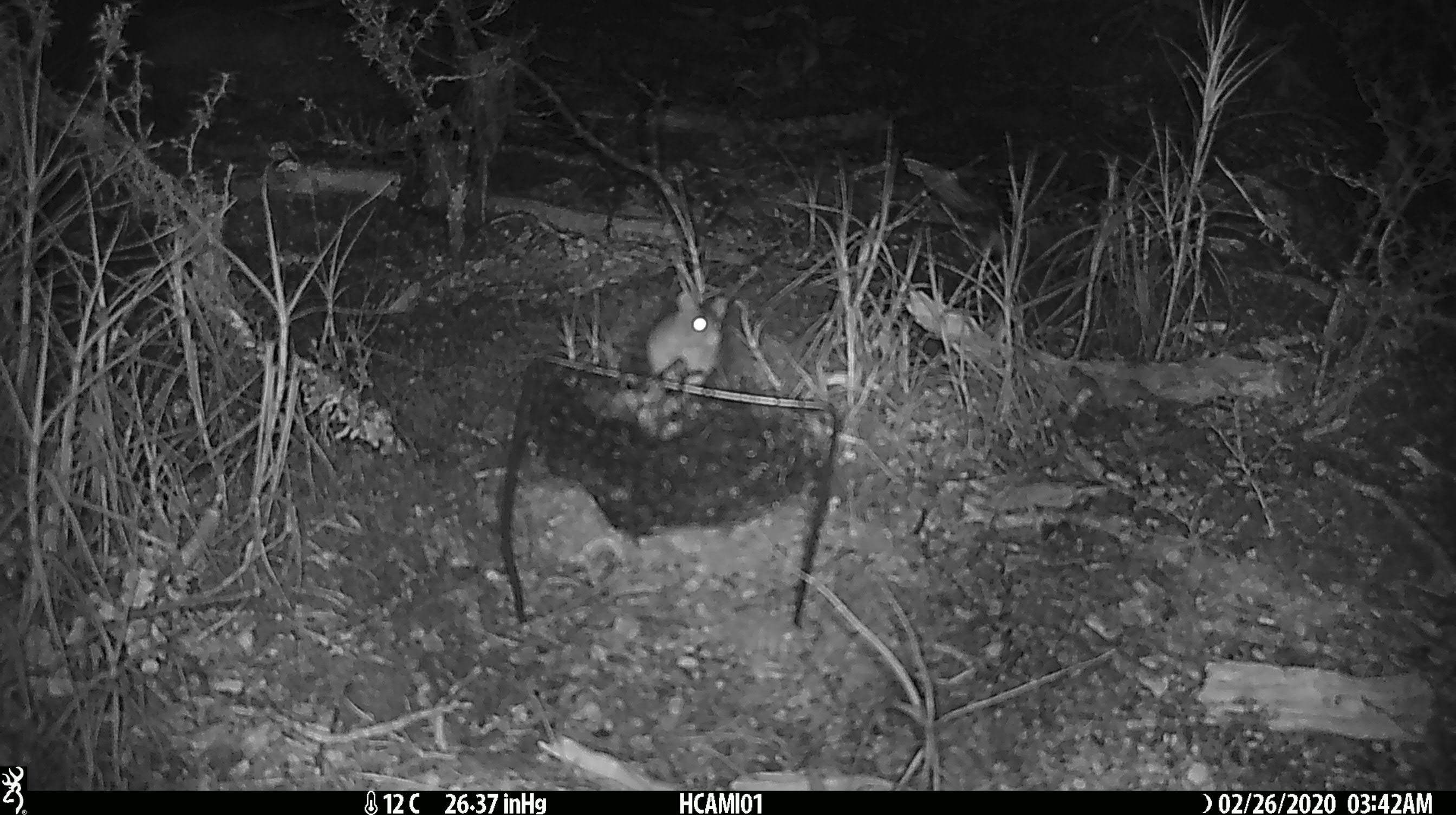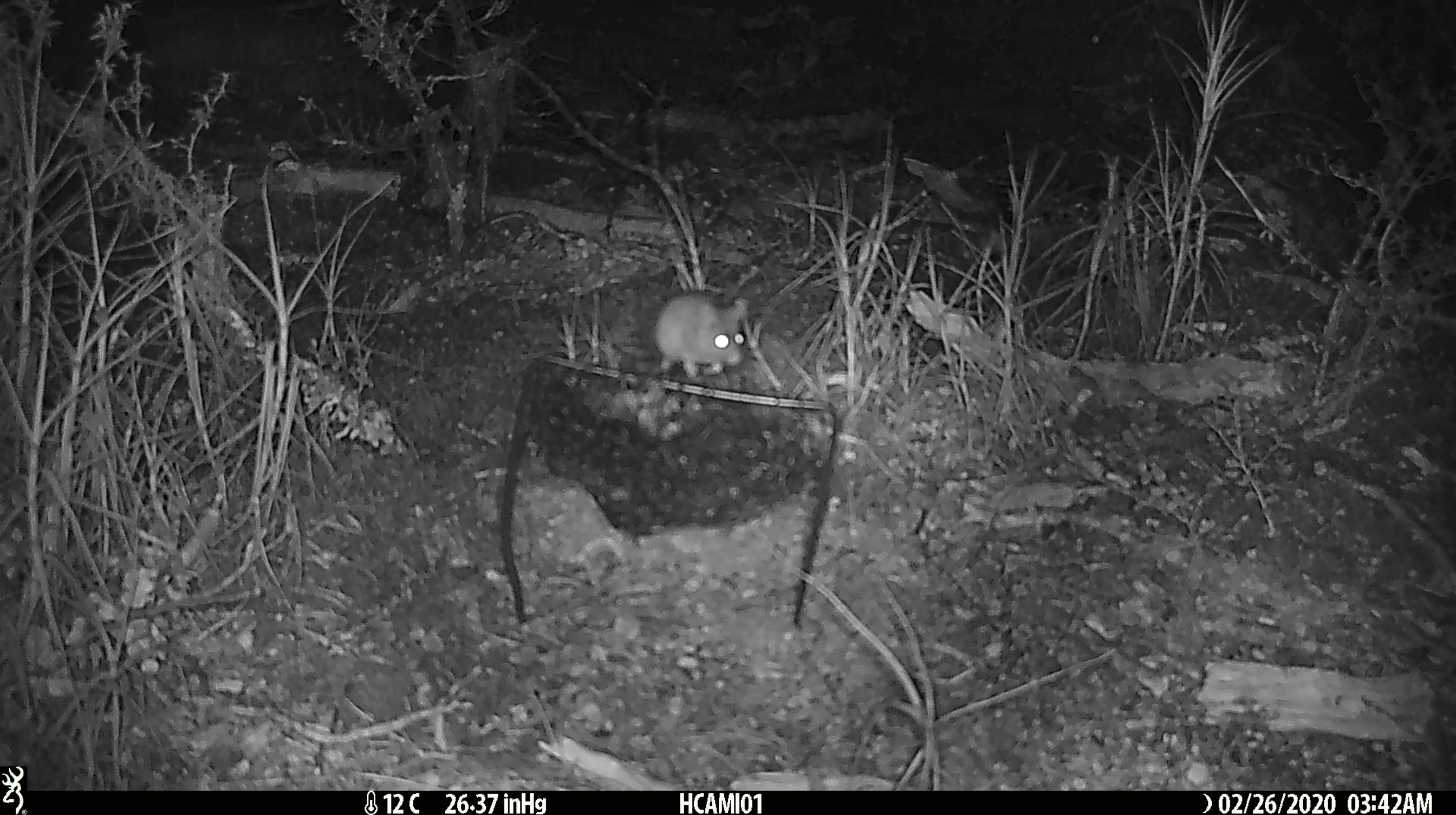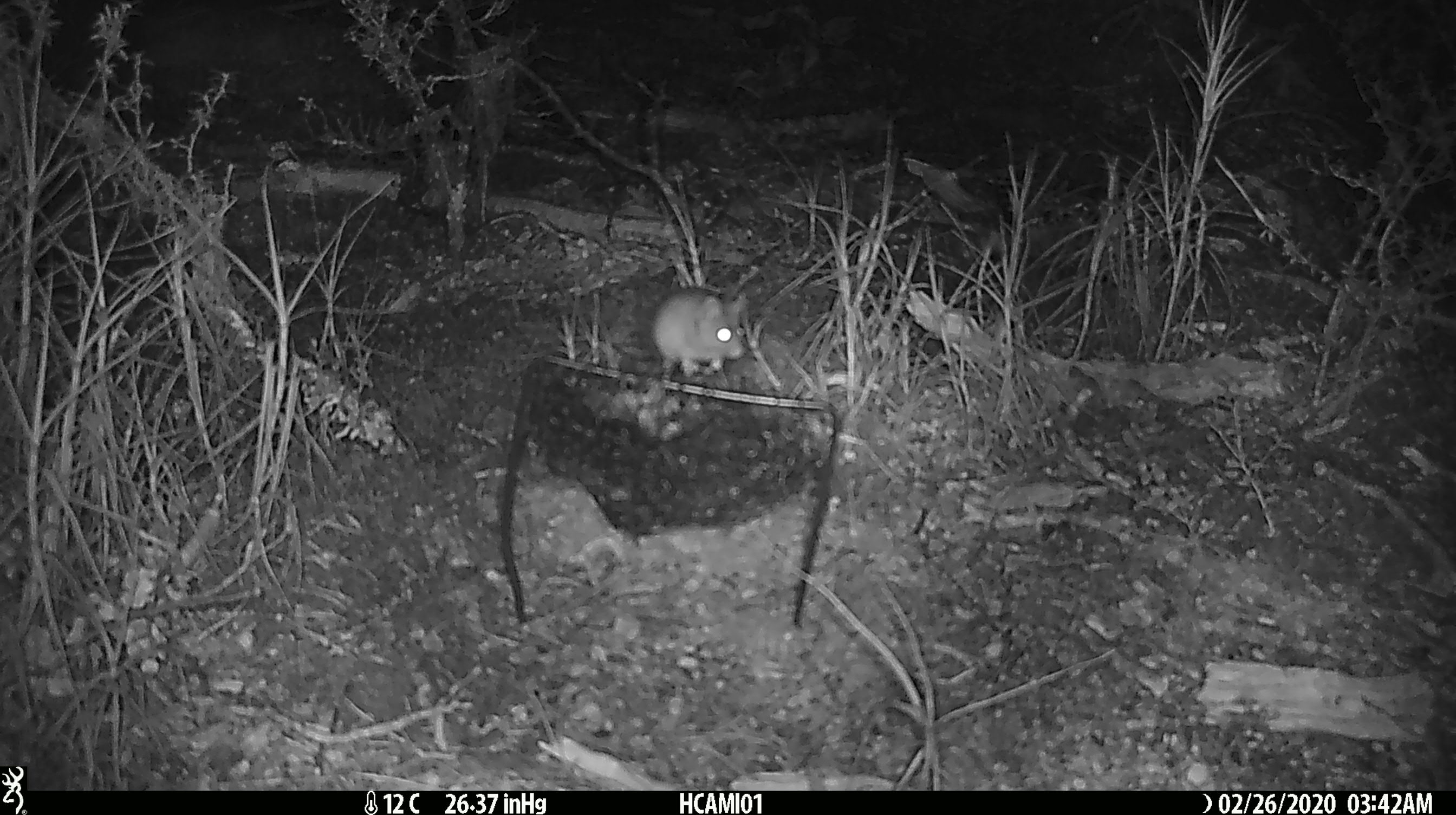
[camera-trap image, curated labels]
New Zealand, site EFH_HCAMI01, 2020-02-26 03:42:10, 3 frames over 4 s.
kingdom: Animalia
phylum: Chordata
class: Mammalia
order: Rodentia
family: Muridae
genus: Mus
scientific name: Mus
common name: mouse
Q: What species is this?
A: Mouse (Mus).